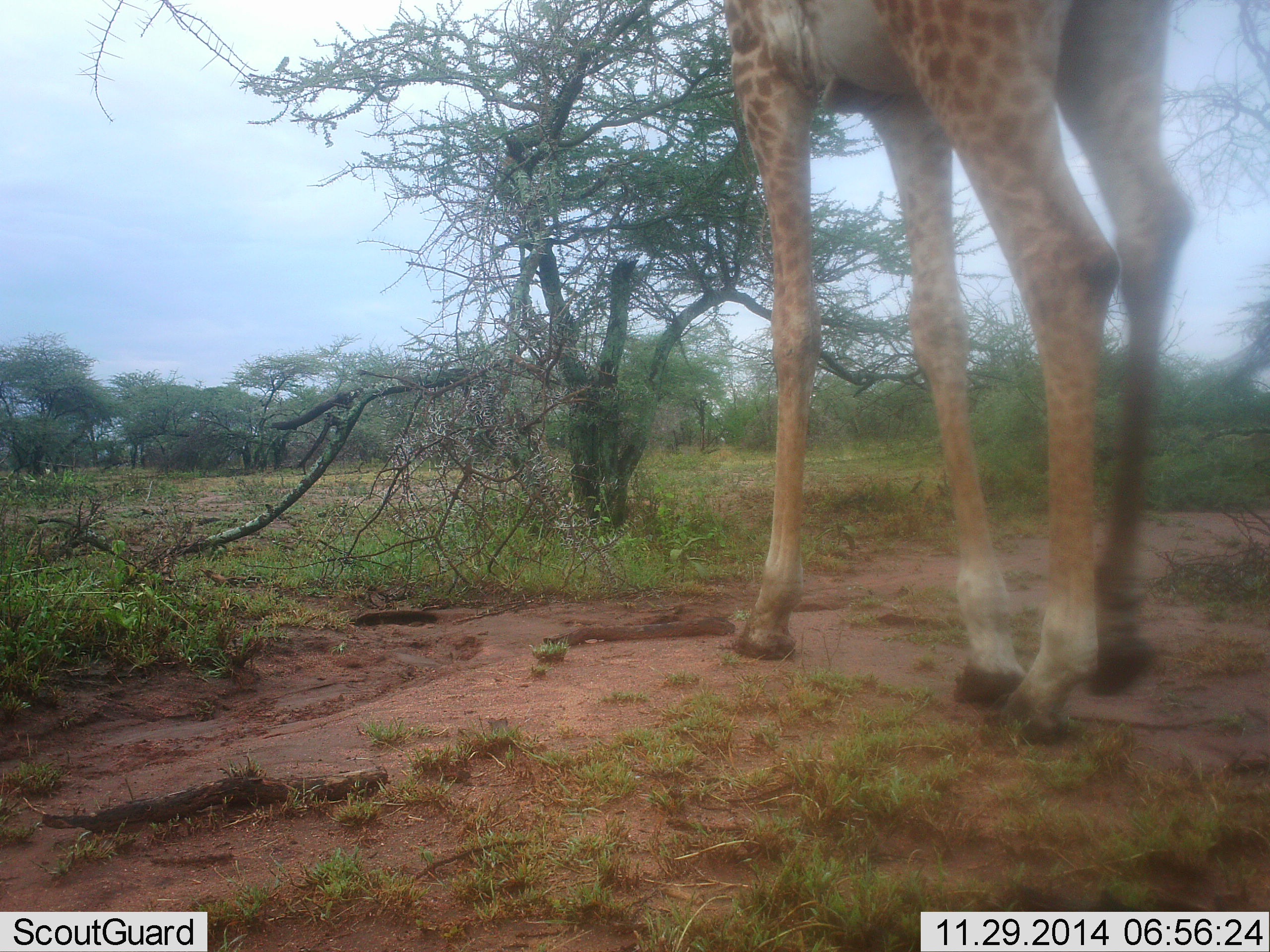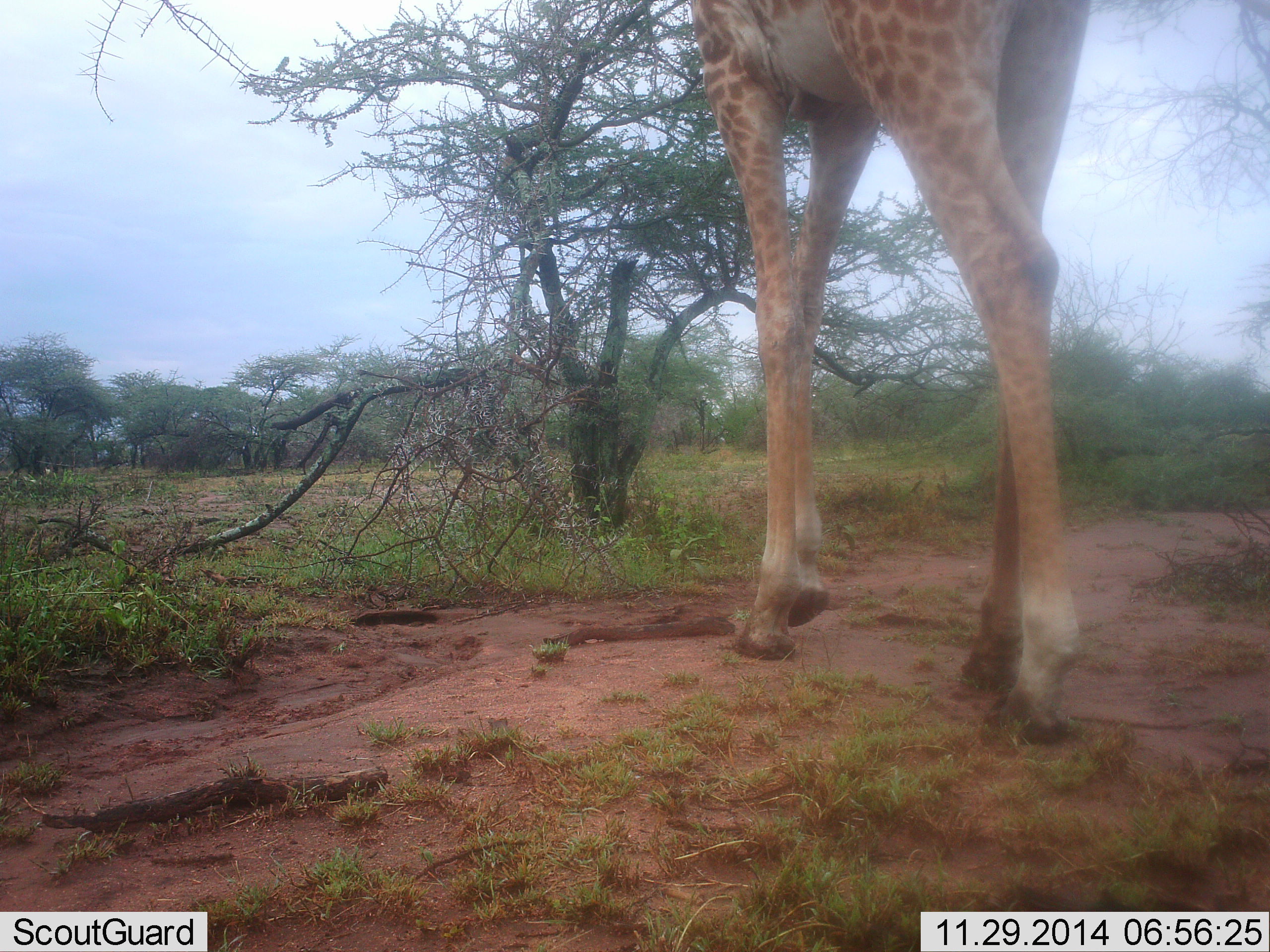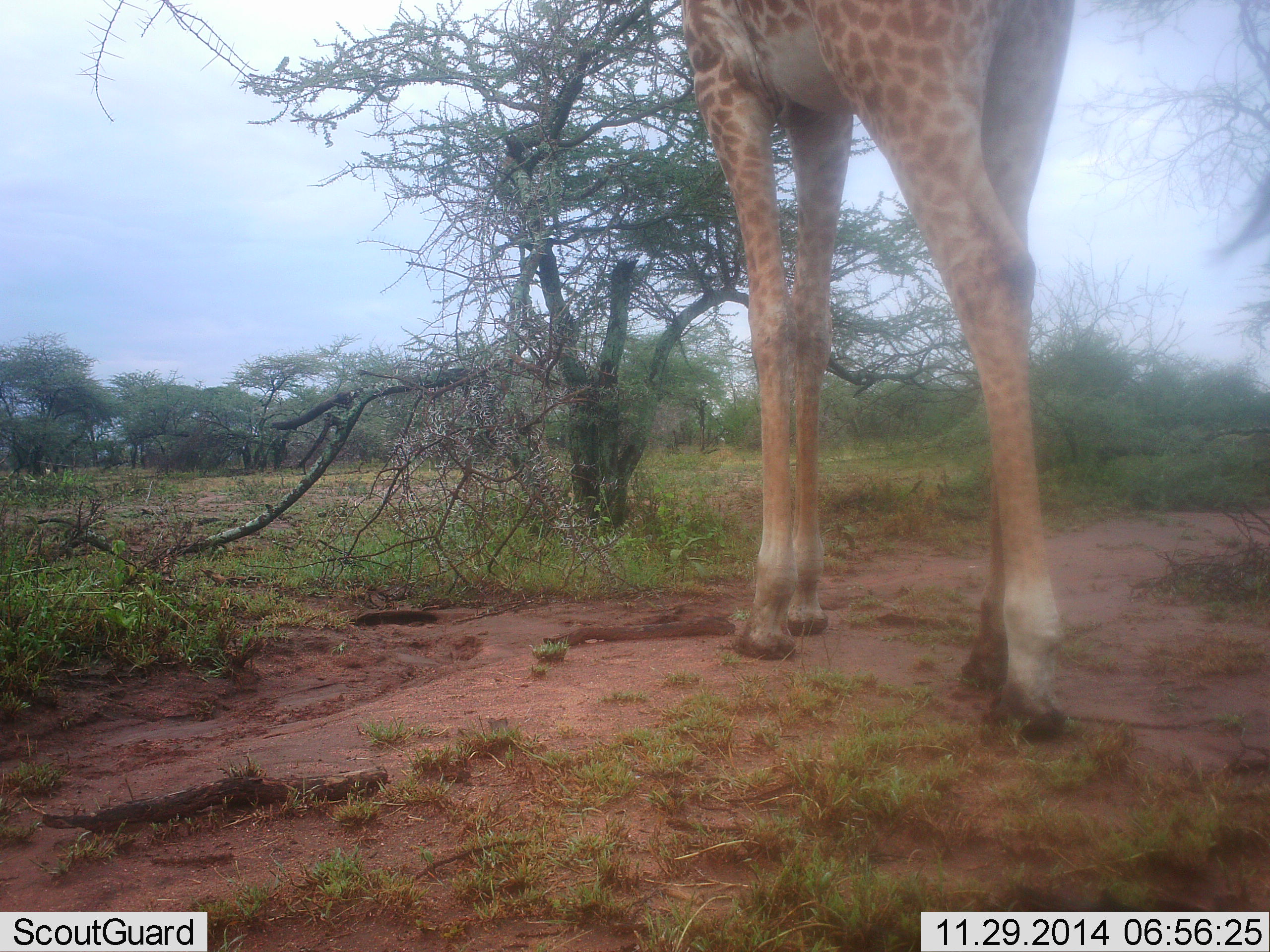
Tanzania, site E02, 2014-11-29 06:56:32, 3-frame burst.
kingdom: Animalia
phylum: Chordata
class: Mammalia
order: Artiodactyla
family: Giraffidae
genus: Giraffa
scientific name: Giraffa camelopardalis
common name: giraffe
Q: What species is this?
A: Giraffe (Giraffa camelopardalis).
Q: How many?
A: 1.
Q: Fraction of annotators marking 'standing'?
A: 10%.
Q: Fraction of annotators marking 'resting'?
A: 0%.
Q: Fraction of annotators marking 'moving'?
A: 90%.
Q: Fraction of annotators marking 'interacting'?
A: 0%.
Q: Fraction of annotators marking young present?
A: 0%.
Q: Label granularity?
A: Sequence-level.